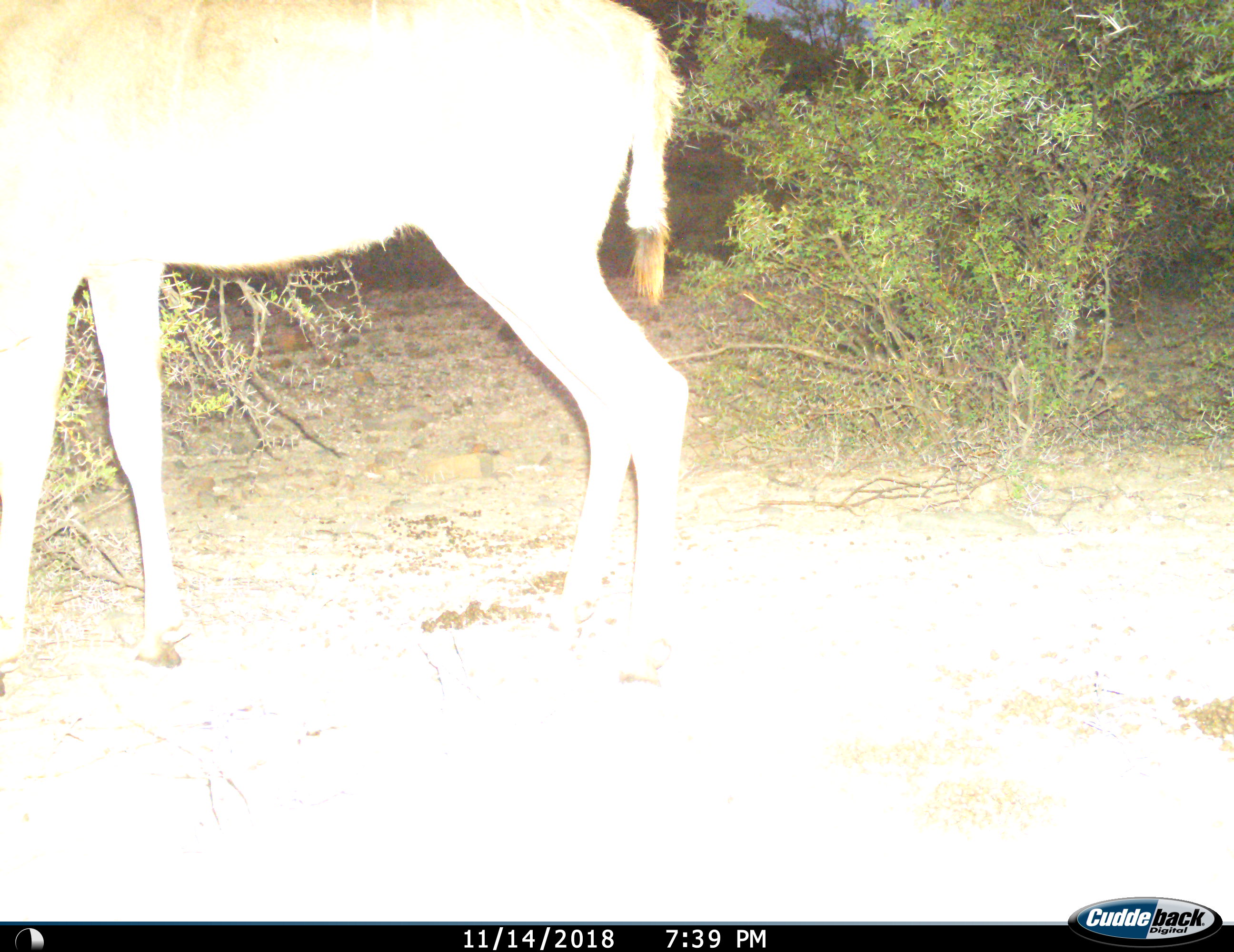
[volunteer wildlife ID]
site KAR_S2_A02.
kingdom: Animalia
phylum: Chordata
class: Mammalia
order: Artiodactyla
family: Bovidae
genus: Tragelaphus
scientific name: Tragelaphus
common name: kudu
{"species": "kudu (Tragelaphus)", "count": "1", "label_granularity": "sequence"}